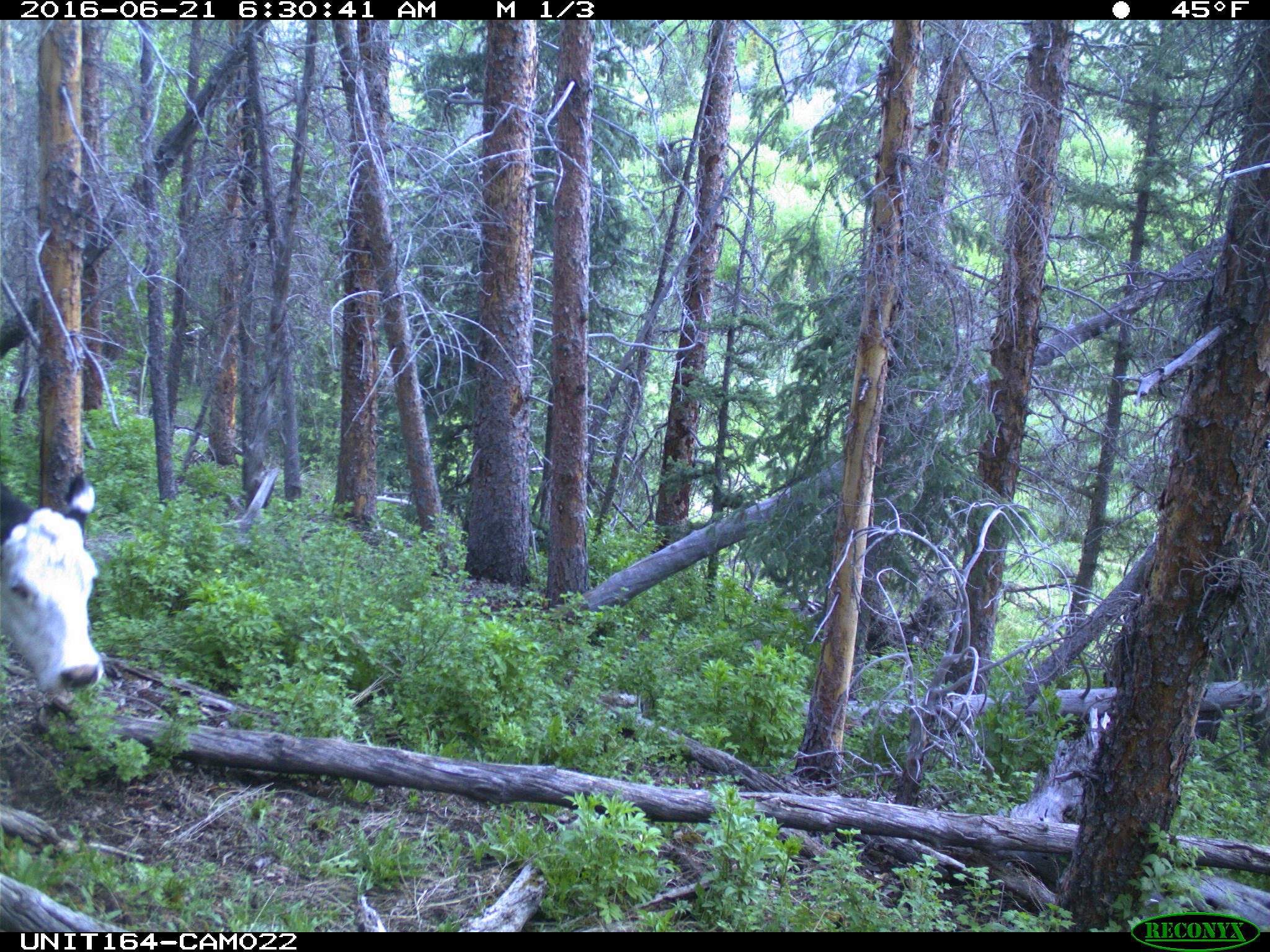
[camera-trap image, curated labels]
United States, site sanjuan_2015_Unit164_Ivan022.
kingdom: Animalia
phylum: Chordata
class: Mammalia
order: Artiodactyla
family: Bovidae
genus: Bos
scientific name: Bos taurus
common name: domestic cow